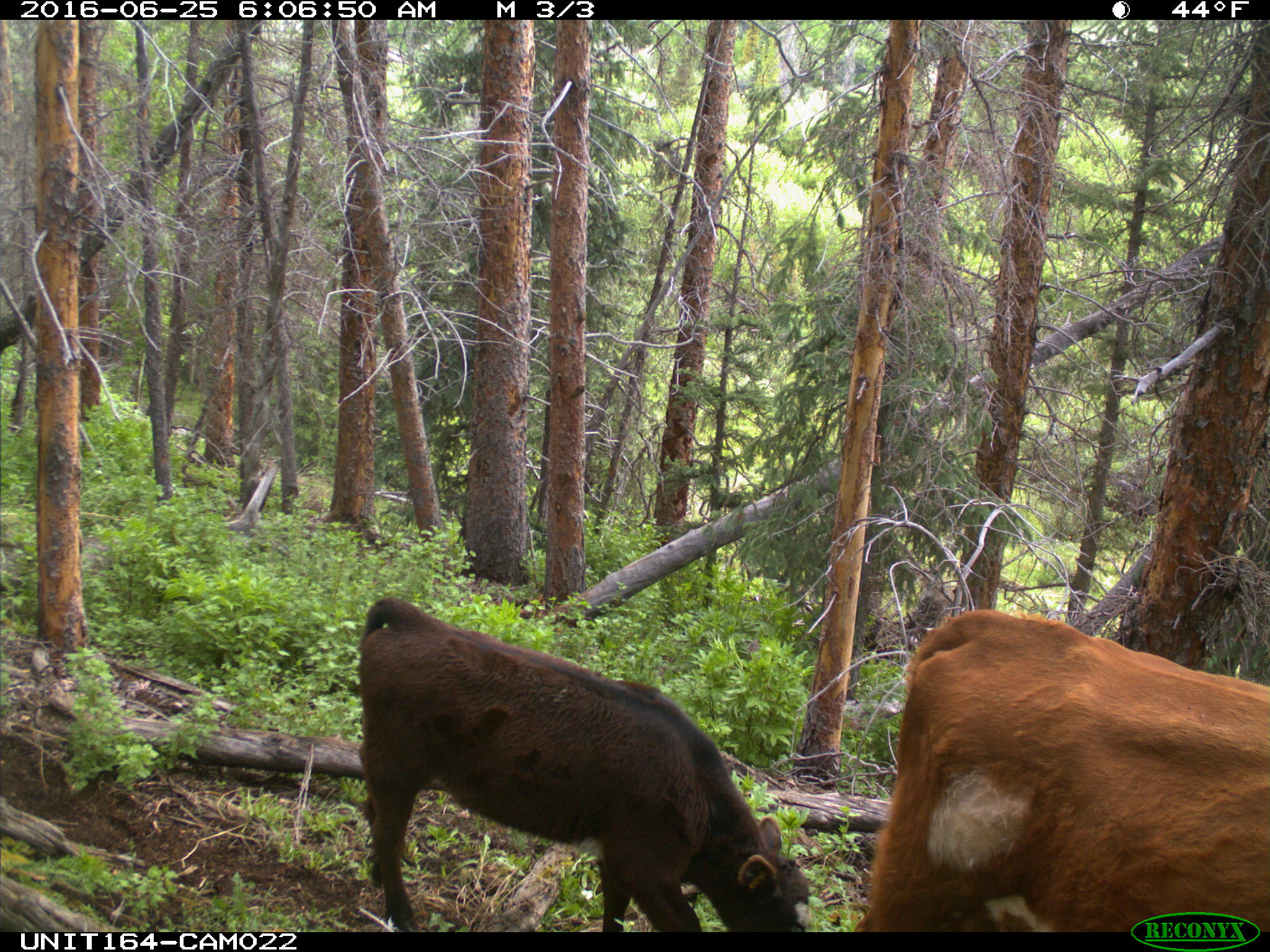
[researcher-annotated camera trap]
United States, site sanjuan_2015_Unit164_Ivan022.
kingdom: Animalia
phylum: Chordata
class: Mammalia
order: Artiodactyla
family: Bovidae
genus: Bos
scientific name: Bos taurus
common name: domestic cow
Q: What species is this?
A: Bos taurus (domestic cow).